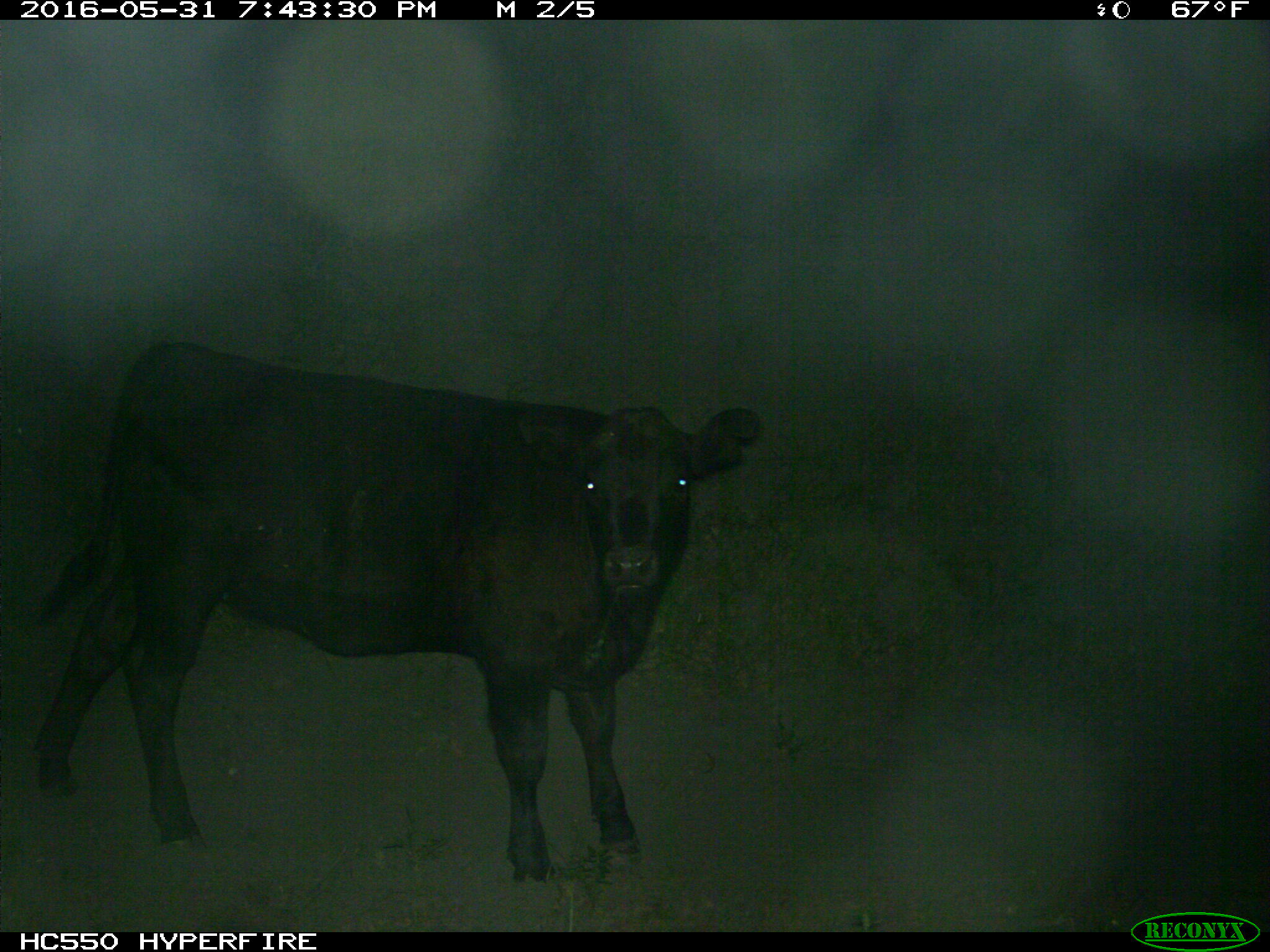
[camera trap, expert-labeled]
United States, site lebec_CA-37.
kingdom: Animalia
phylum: Chordata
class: Mammalia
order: Artiodactyla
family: Bovidae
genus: Bos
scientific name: Bos taurus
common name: domestic cow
Bos taurus (domestic cow).